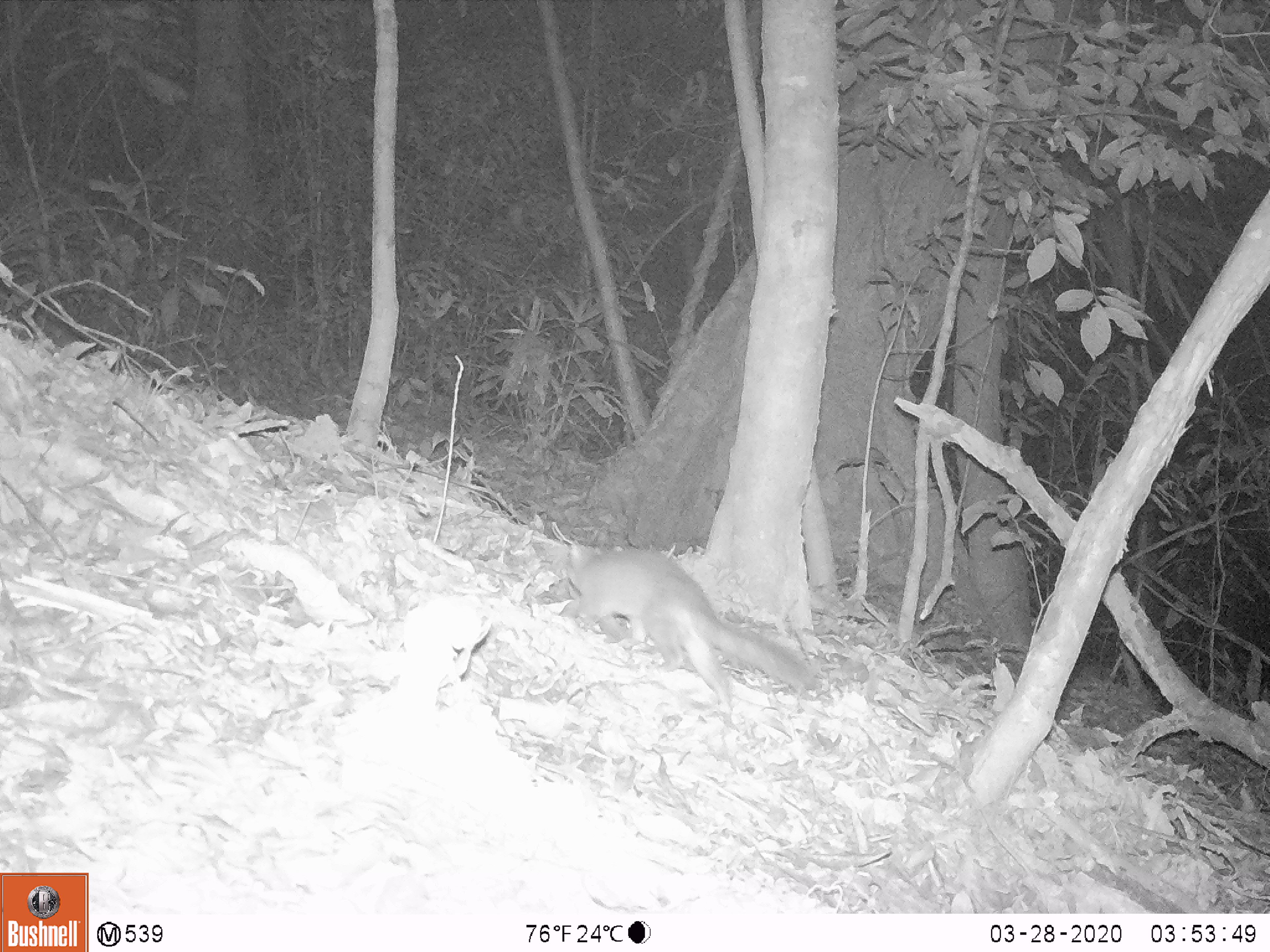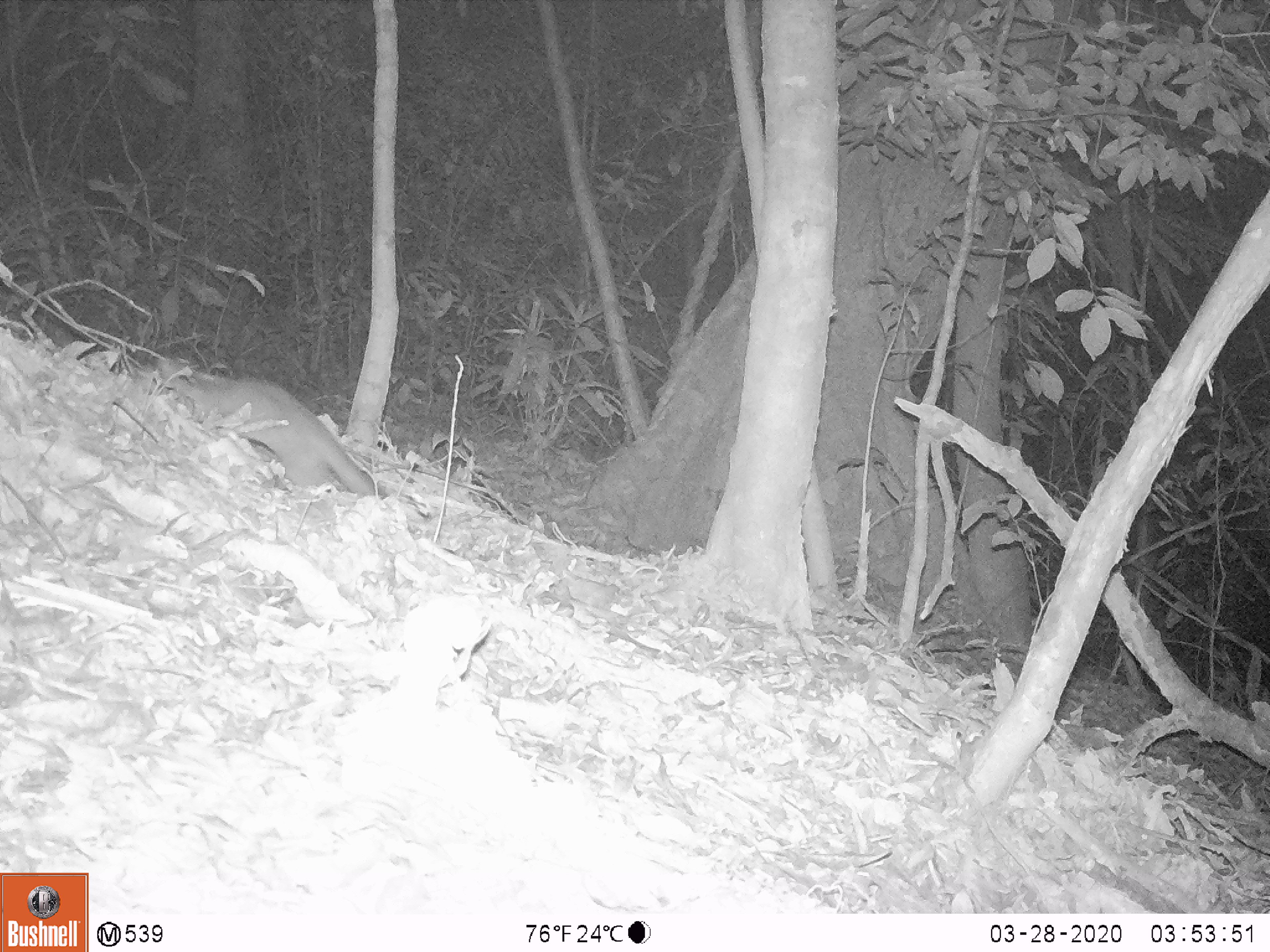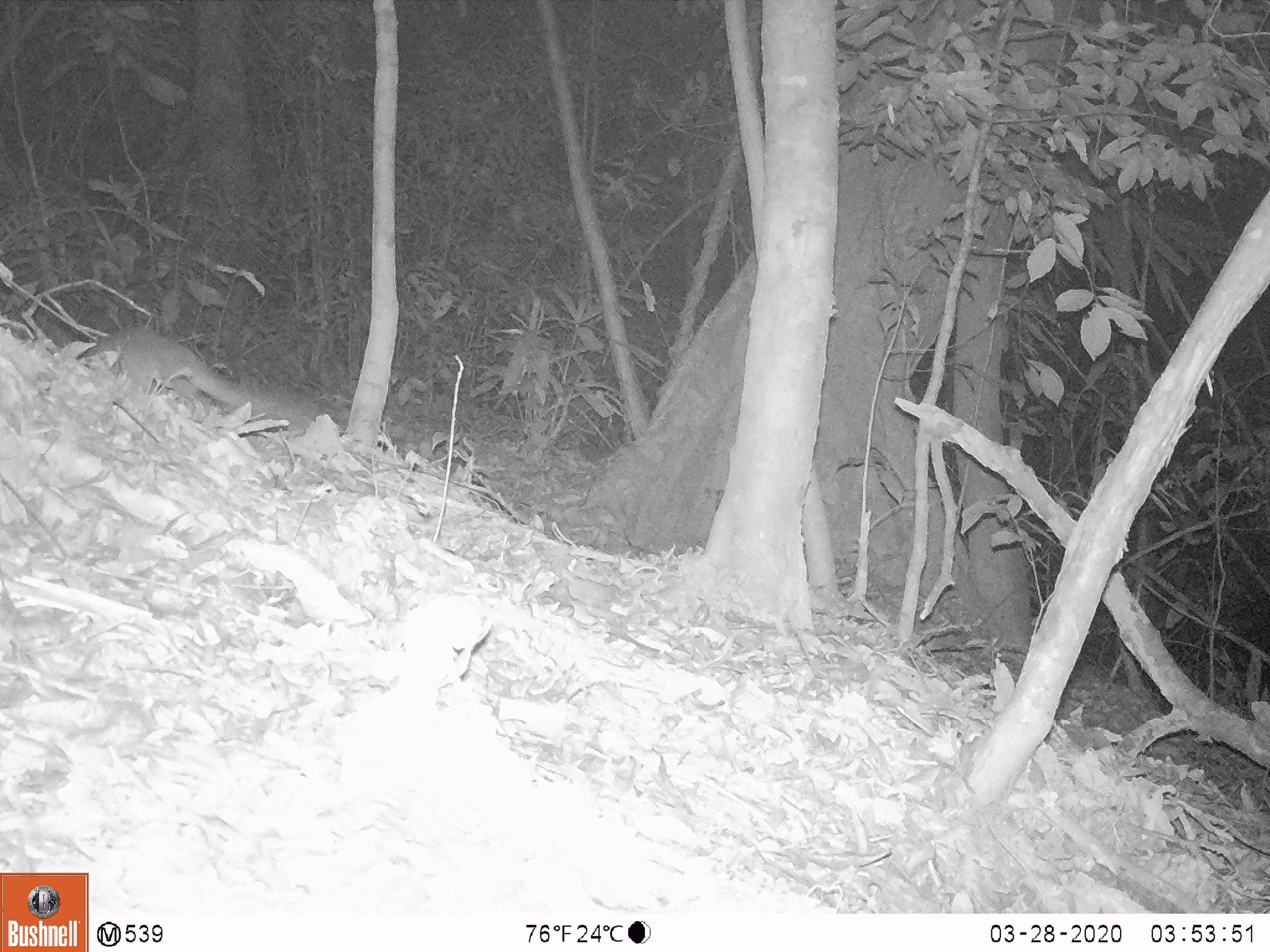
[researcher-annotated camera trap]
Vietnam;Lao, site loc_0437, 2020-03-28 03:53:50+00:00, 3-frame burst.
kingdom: Animalia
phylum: Chordata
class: Mammalia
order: Carnivora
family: Mustelidae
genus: Melogale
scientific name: Melogale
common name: ferret badger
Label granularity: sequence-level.